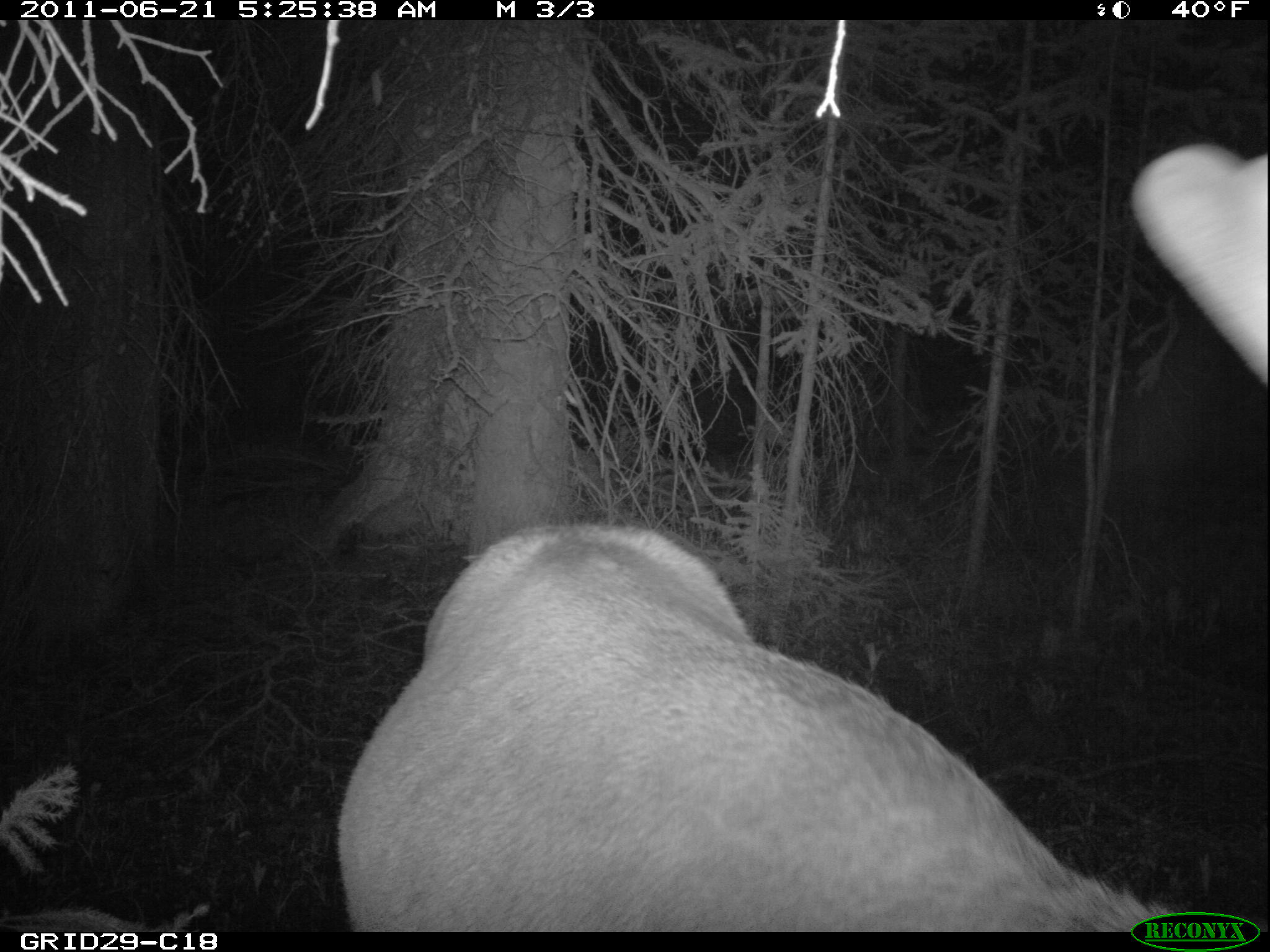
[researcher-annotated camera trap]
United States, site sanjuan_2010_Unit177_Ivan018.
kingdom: Animalia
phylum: Chordata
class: Mammalia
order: Artiodactyla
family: Cervidae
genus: Cervus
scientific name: Cervus elaphus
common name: red deer